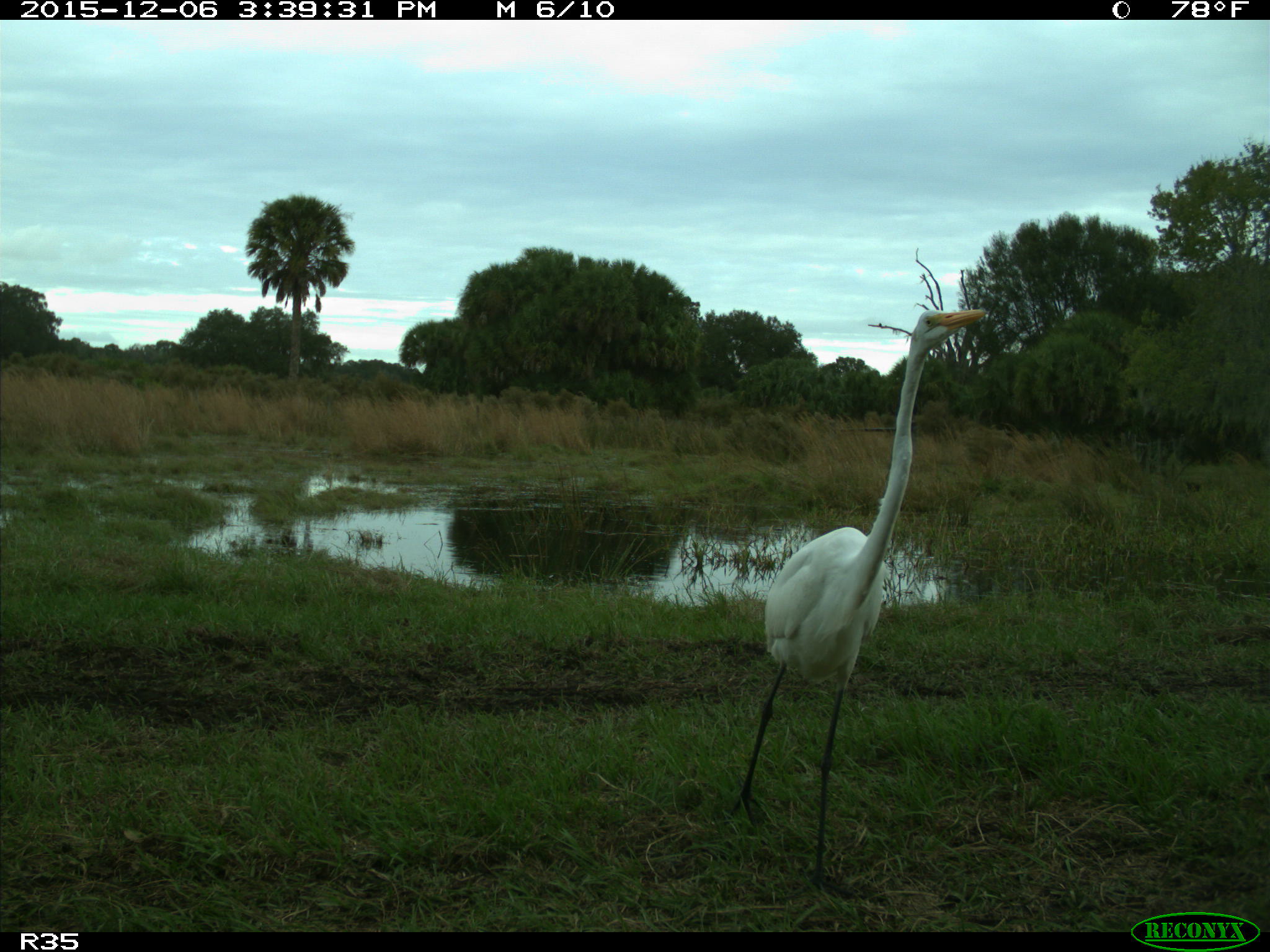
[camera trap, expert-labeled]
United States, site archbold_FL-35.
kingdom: Animalia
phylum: Chordata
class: Aves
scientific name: Aves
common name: birds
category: unidentified bird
Unidentified bird (birds) (Aves).